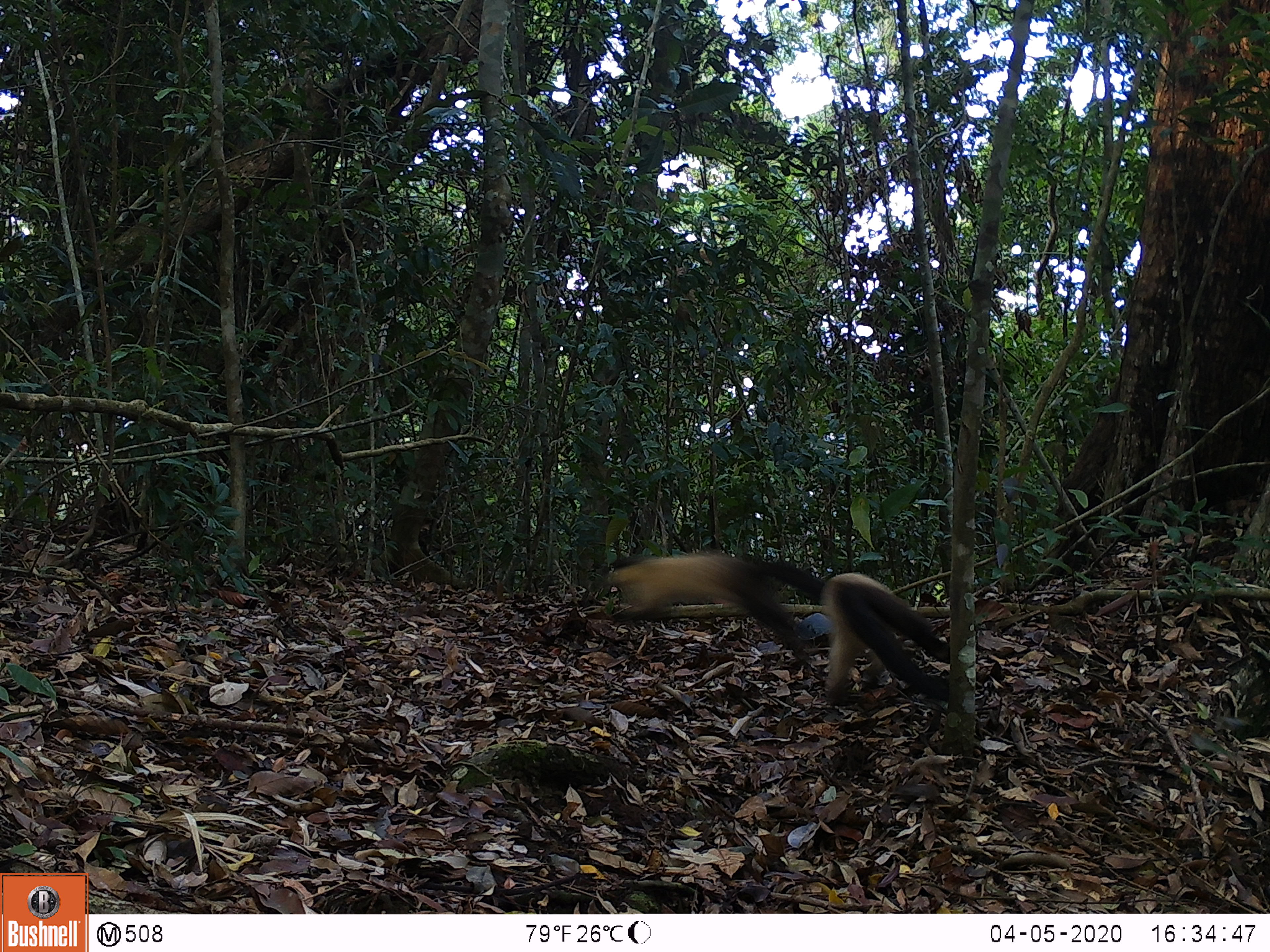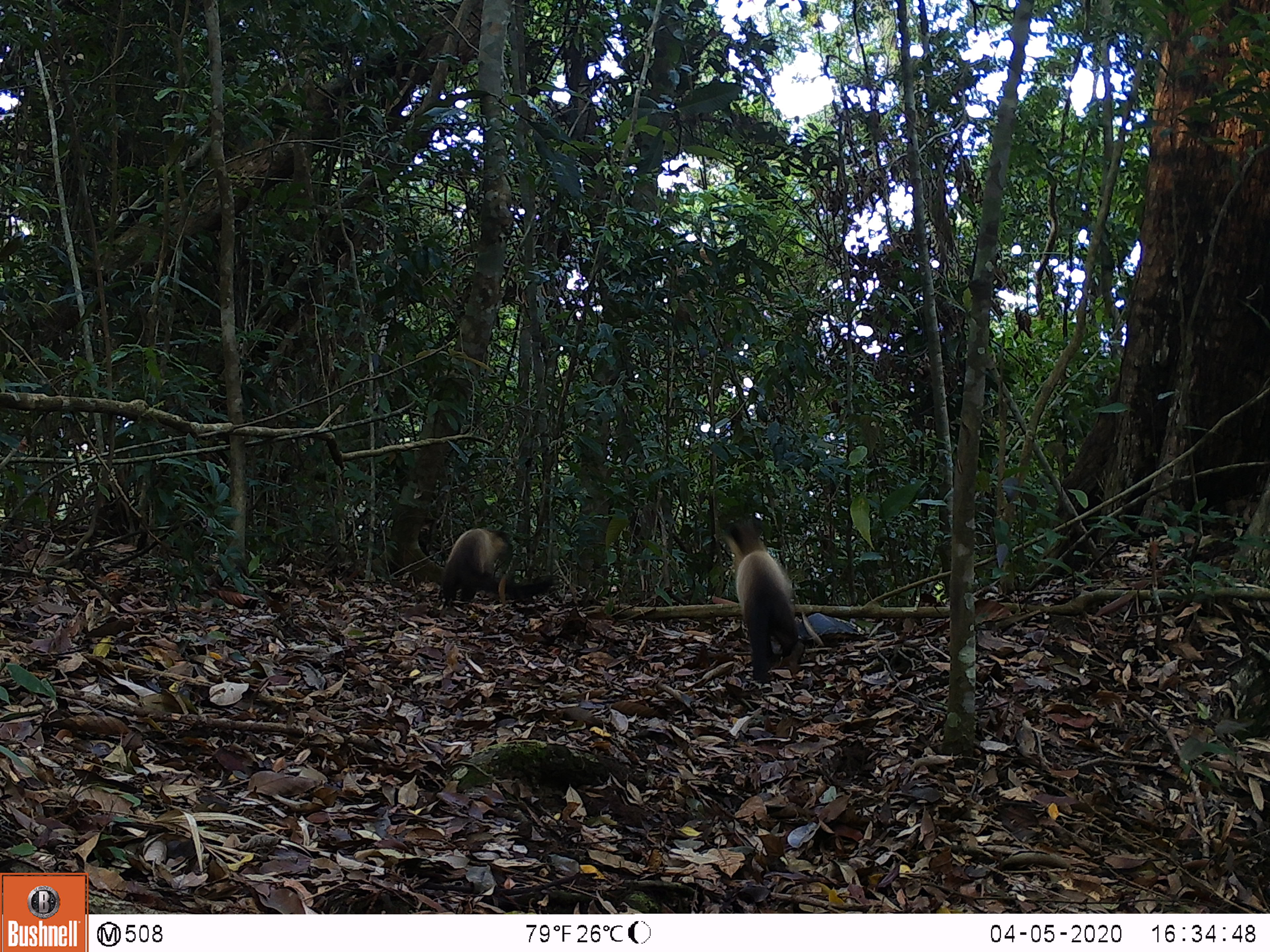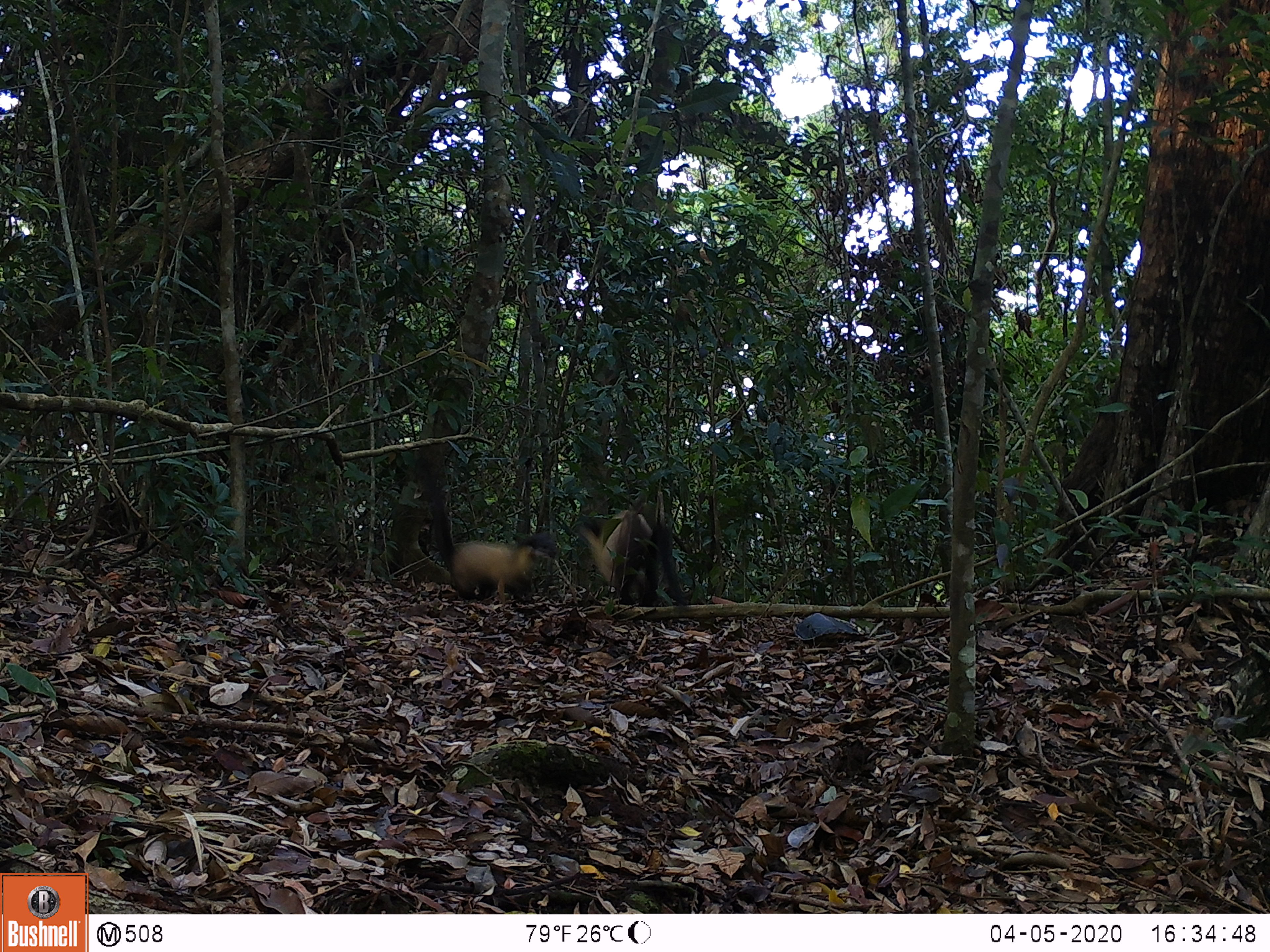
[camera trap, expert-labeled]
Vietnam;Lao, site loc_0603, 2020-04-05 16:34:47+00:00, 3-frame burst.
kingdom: Animalia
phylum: Chordata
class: Mammalia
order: Carnivora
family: Mustelidae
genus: Martes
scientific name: Martes flavigula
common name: yellow-throated marten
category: yellow throated marten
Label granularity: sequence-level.